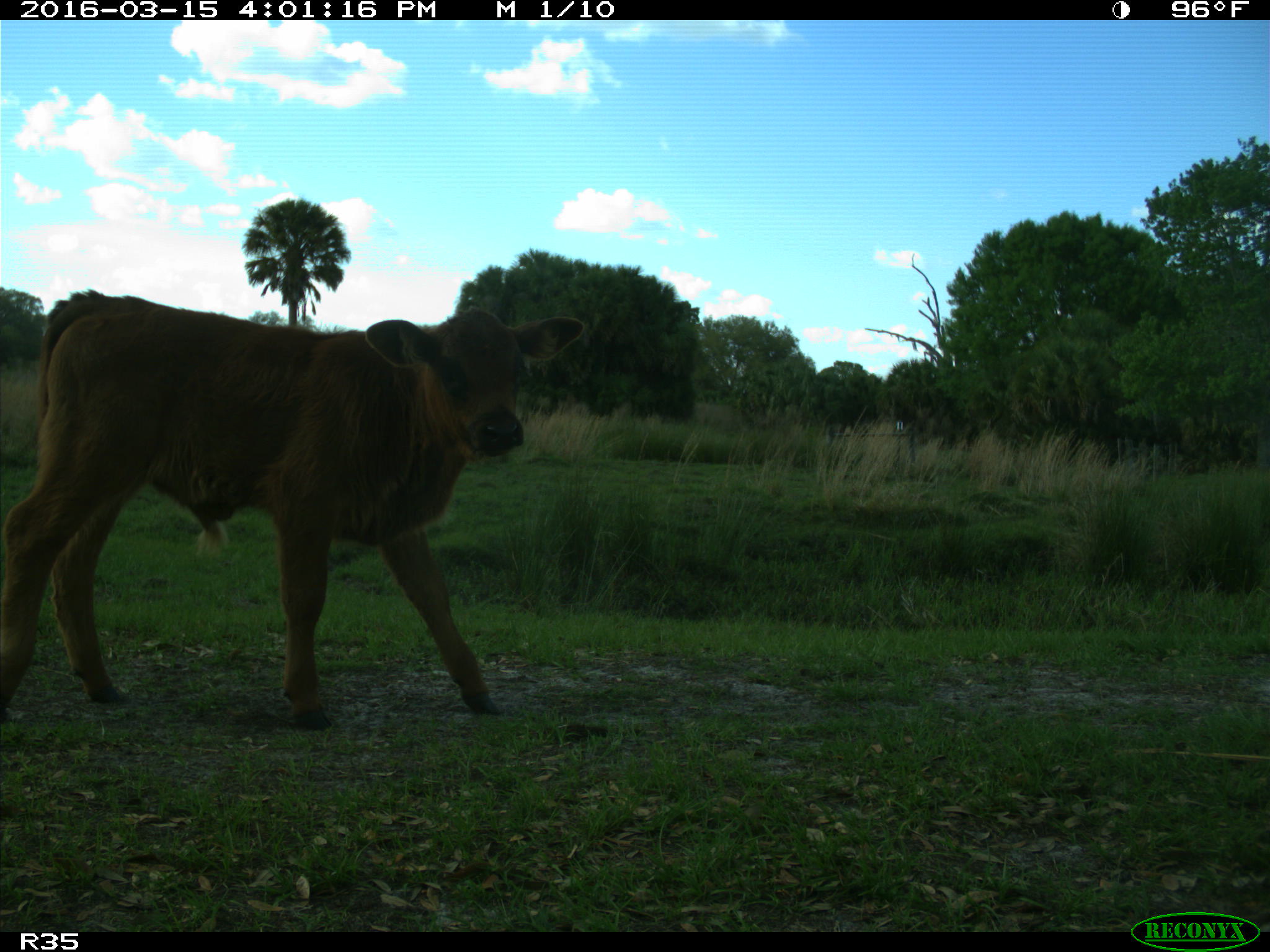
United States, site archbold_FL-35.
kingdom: Animalia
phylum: Chordata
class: Mammalia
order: Artiodactyla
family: Bovidae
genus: Bos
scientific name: Bos taurus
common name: domestic cow